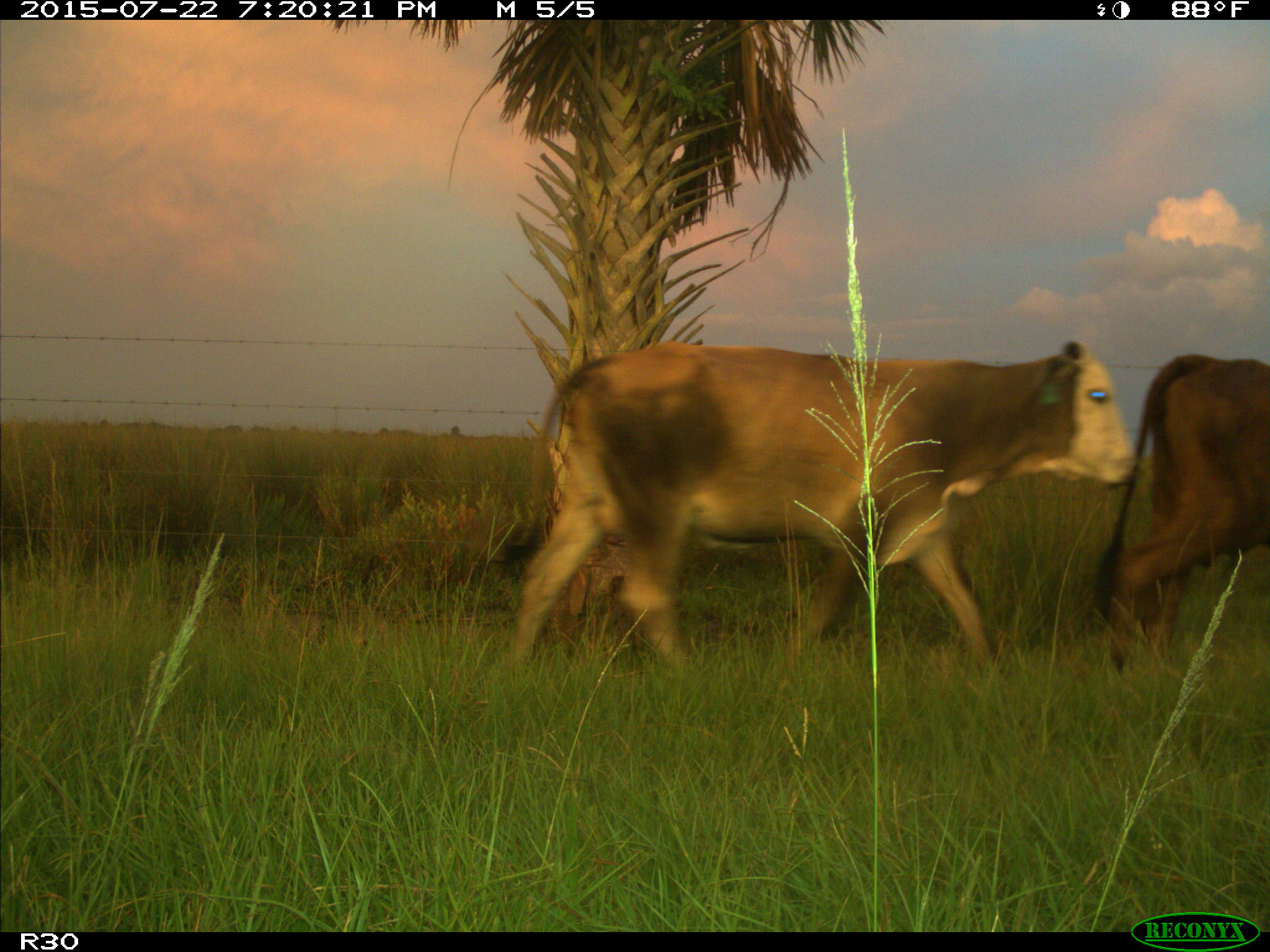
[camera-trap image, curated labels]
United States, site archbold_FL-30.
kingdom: Animalia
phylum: Chordata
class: Mammalia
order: Artiodactyla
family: Bovidae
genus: Bos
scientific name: Bos taurus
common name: domestic cow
Bos taurus (domestic cow).